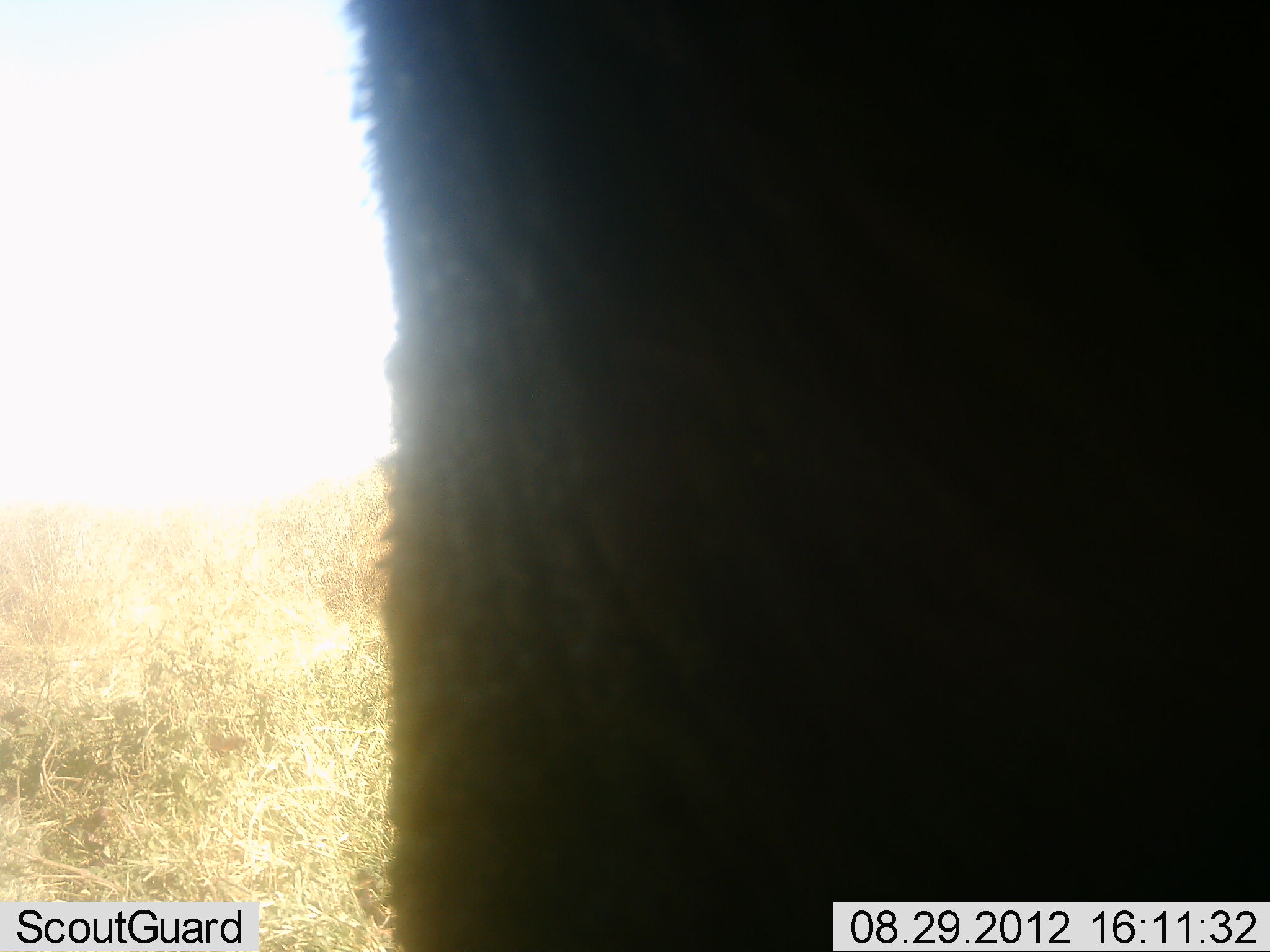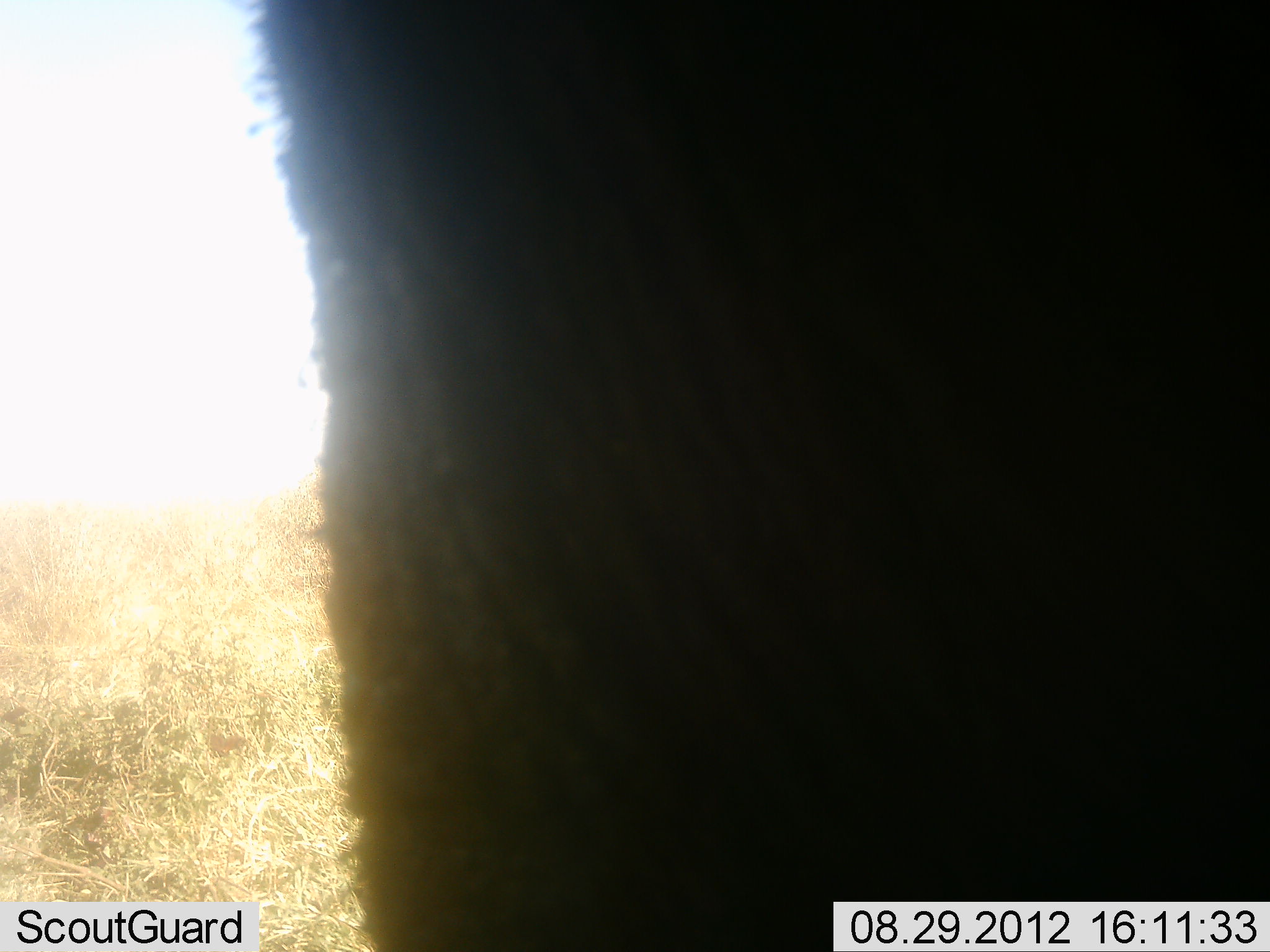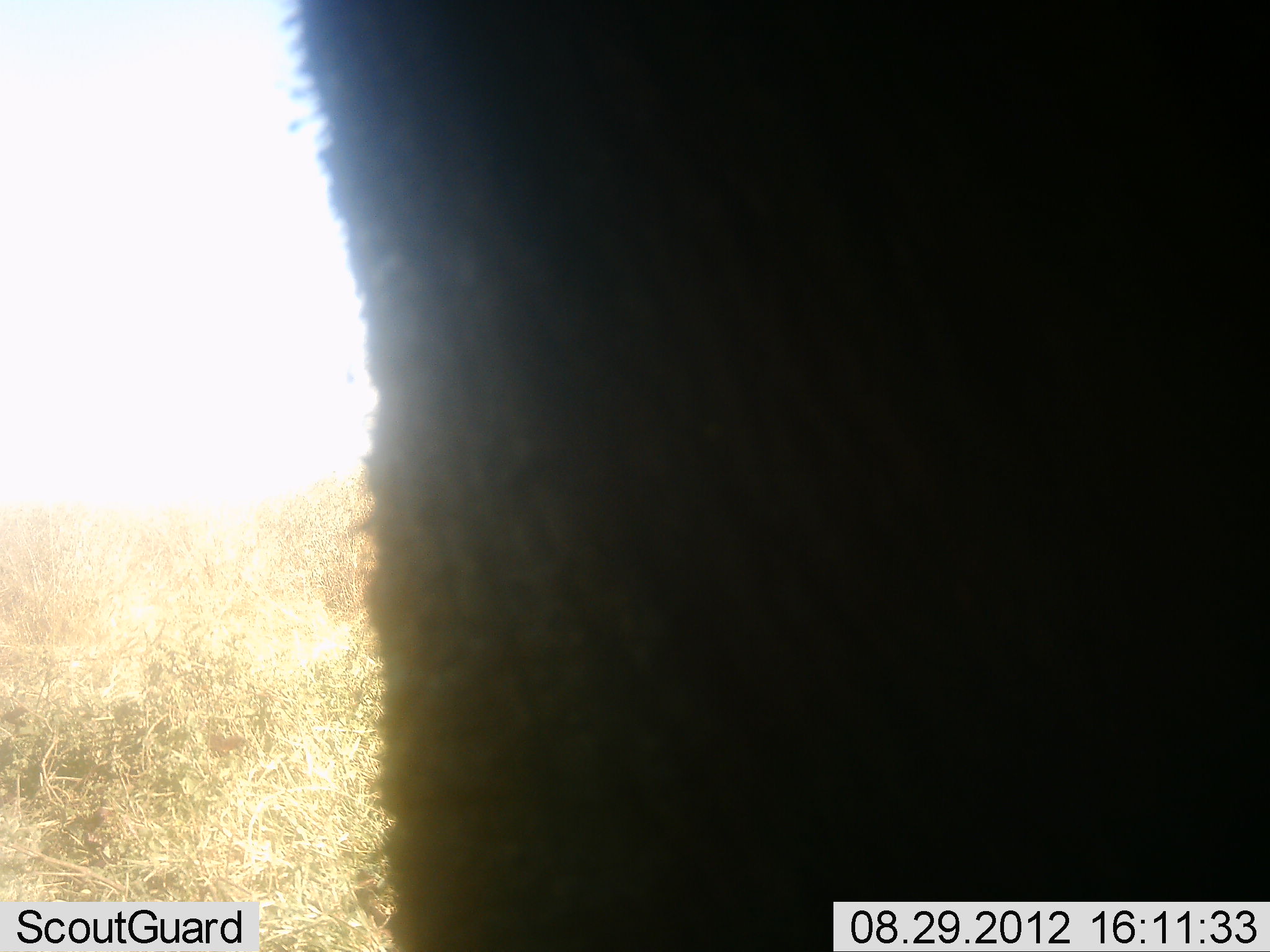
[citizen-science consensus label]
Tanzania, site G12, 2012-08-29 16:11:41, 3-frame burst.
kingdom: Animalia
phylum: Chordata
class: Mammalia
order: Proboscidea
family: Elephantidae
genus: Loxodonta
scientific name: Loxodonta africana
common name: african bush elephant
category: elephant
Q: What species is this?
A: Elephant (african bush elephant) (Loxodonta africana).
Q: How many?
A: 1.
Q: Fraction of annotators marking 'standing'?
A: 100%.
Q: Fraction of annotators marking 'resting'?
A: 0%.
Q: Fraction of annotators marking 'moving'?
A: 0%.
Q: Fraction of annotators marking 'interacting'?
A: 0%.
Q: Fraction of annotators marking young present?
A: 0%.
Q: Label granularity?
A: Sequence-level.